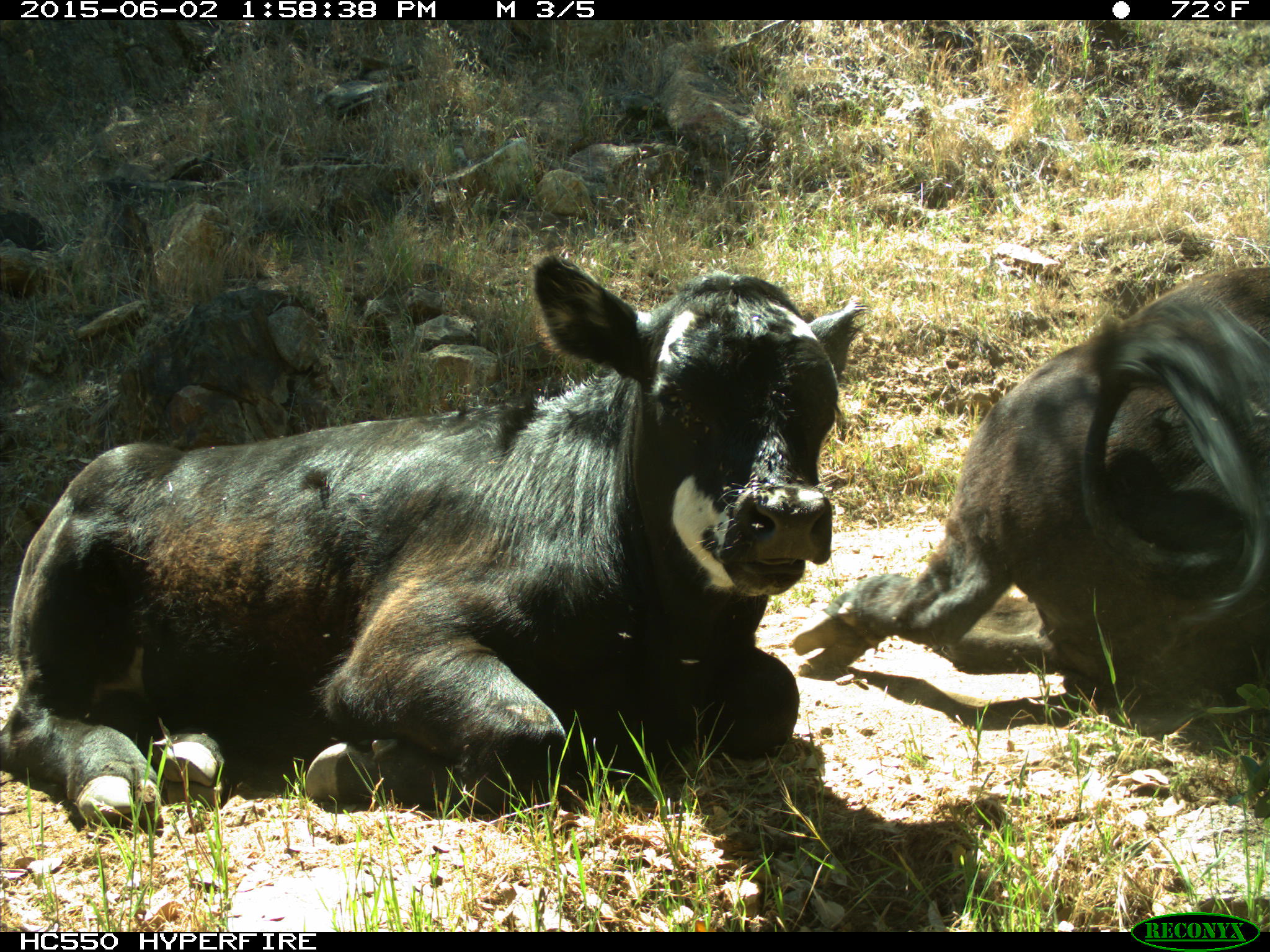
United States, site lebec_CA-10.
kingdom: Animalia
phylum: Chordata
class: Mammalia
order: Artiodactyla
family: Bovidae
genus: Bos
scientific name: Bos taurus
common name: domestic cow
Bos taurus (domestic cow).